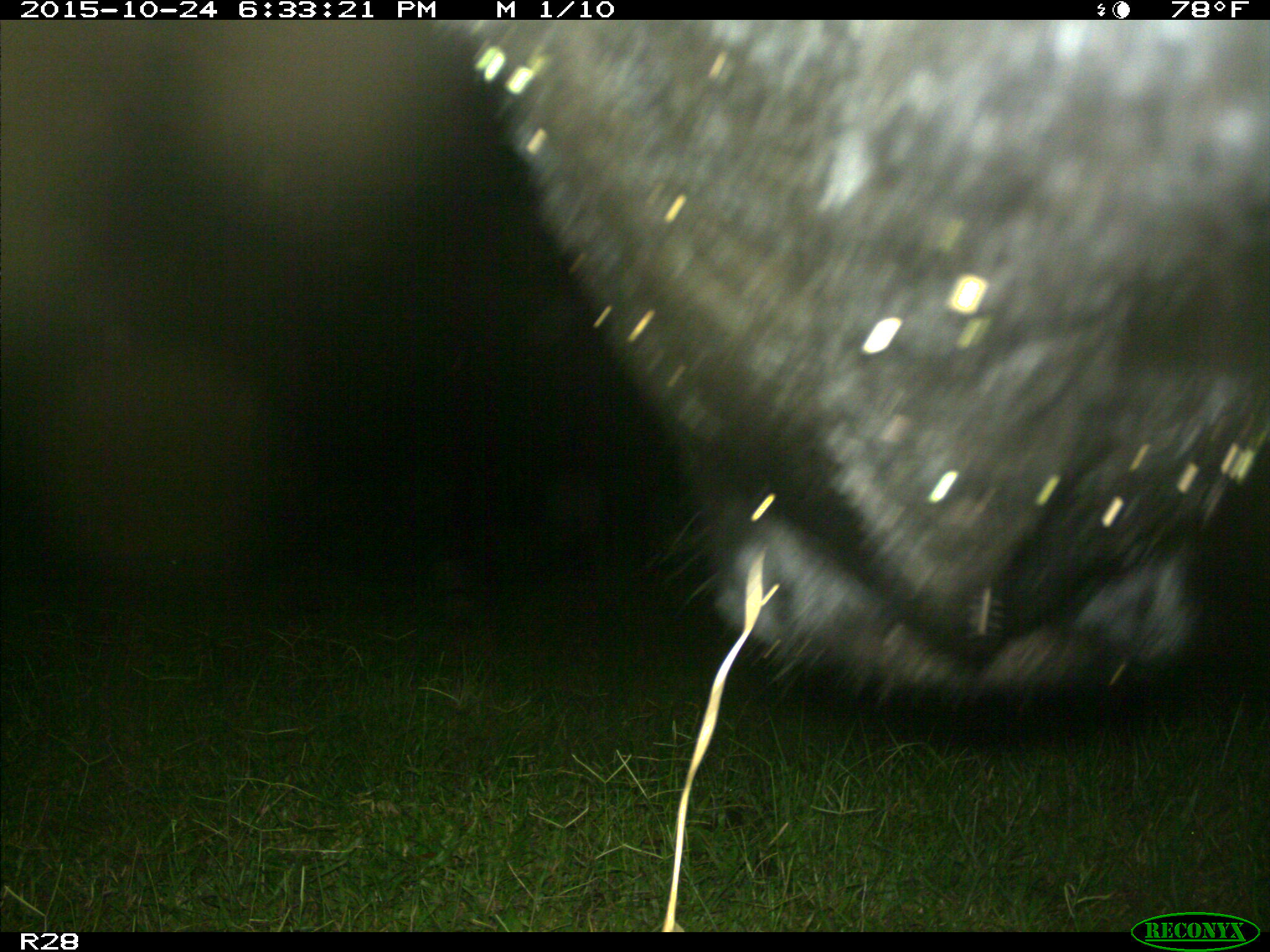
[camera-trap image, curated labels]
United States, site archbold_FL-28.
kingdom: Animalia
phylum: Chordata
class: Mammalia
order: Artiodactyla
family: Bovidae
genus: Bos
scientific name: Bos taurus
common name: domestic cow